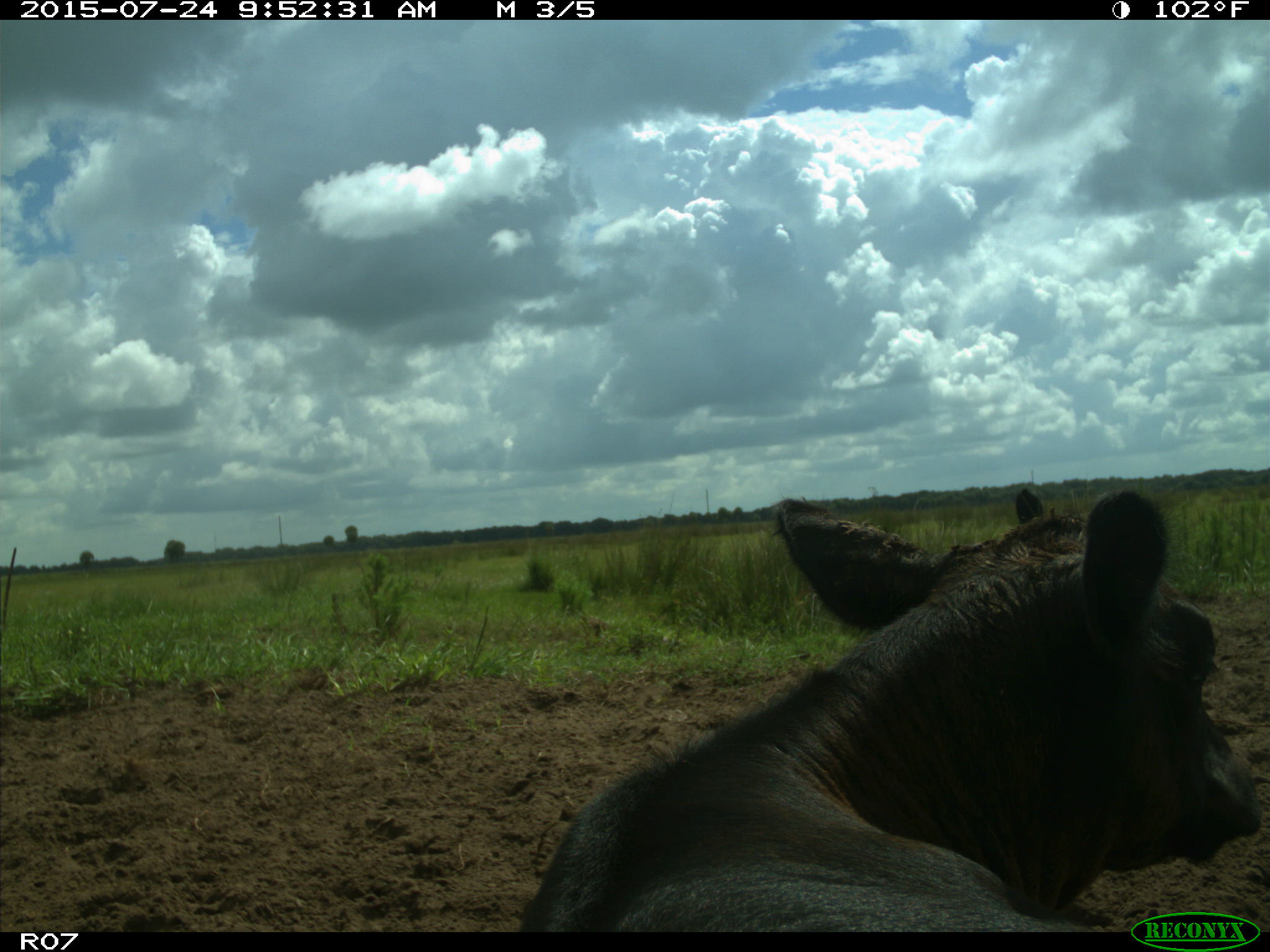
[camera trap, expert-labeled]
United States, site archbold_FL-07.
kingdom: Animalia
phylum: Chordata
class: Mammalia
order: Artiodactyla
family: Bovidae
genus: Bos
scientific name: Bos taurus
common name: domestic cow